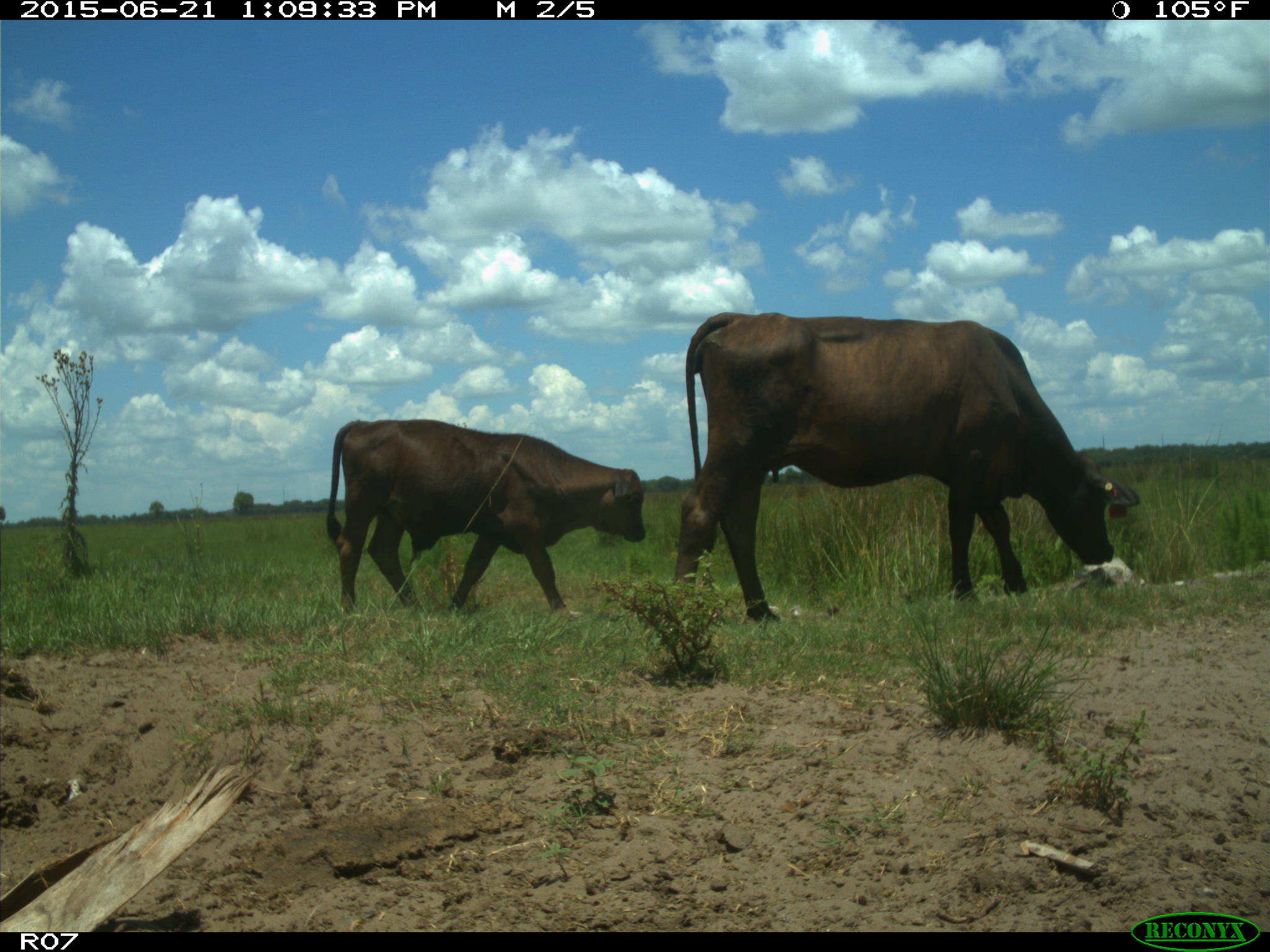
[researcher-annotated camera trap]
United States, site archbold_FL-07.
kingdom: Animalia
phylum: Chordata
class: Mammalia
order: Artiodactyla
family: Bovidae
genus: Bos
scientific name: Bos taurus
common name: domestic cow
Bos taurus (domestic cow).